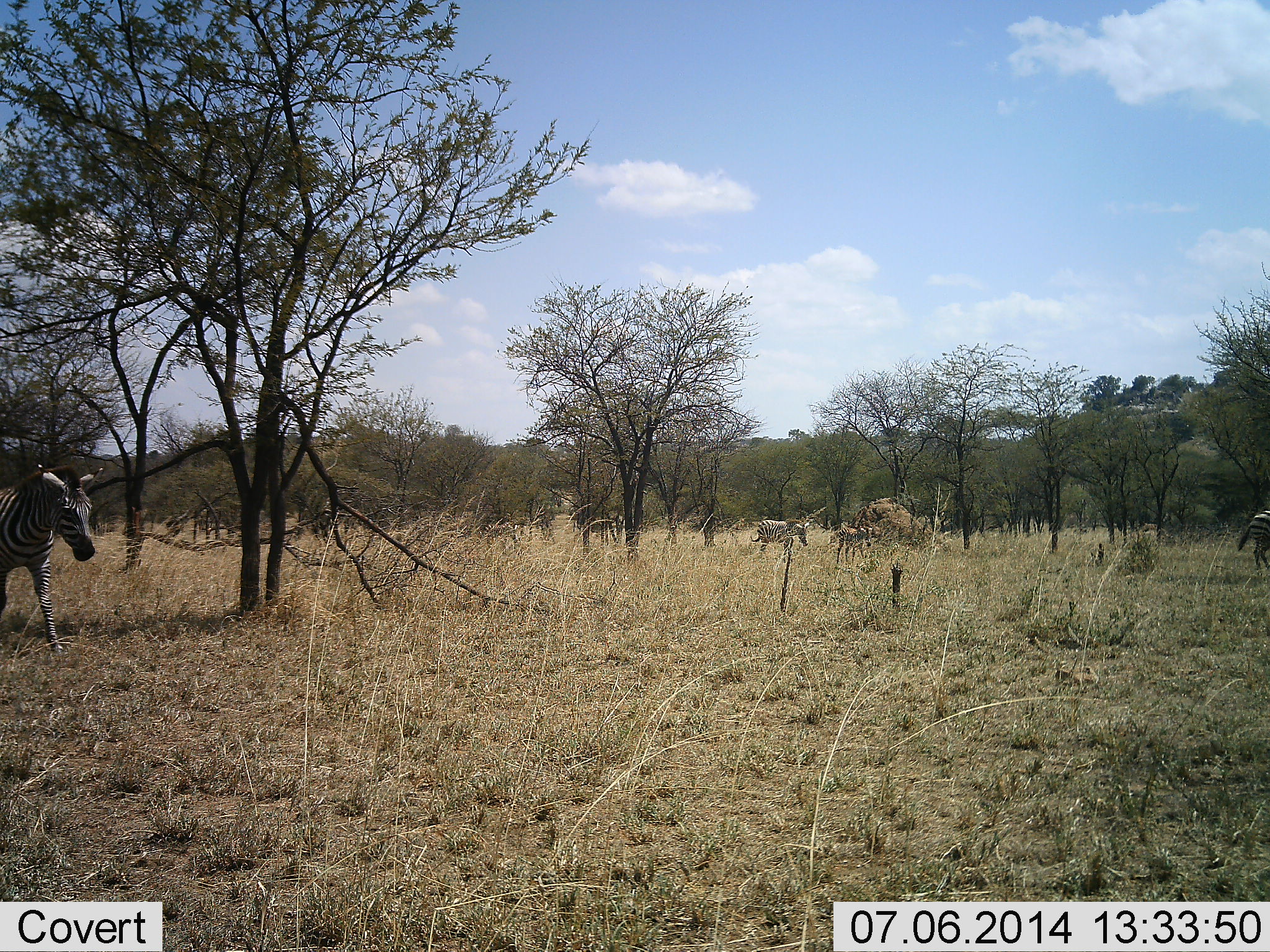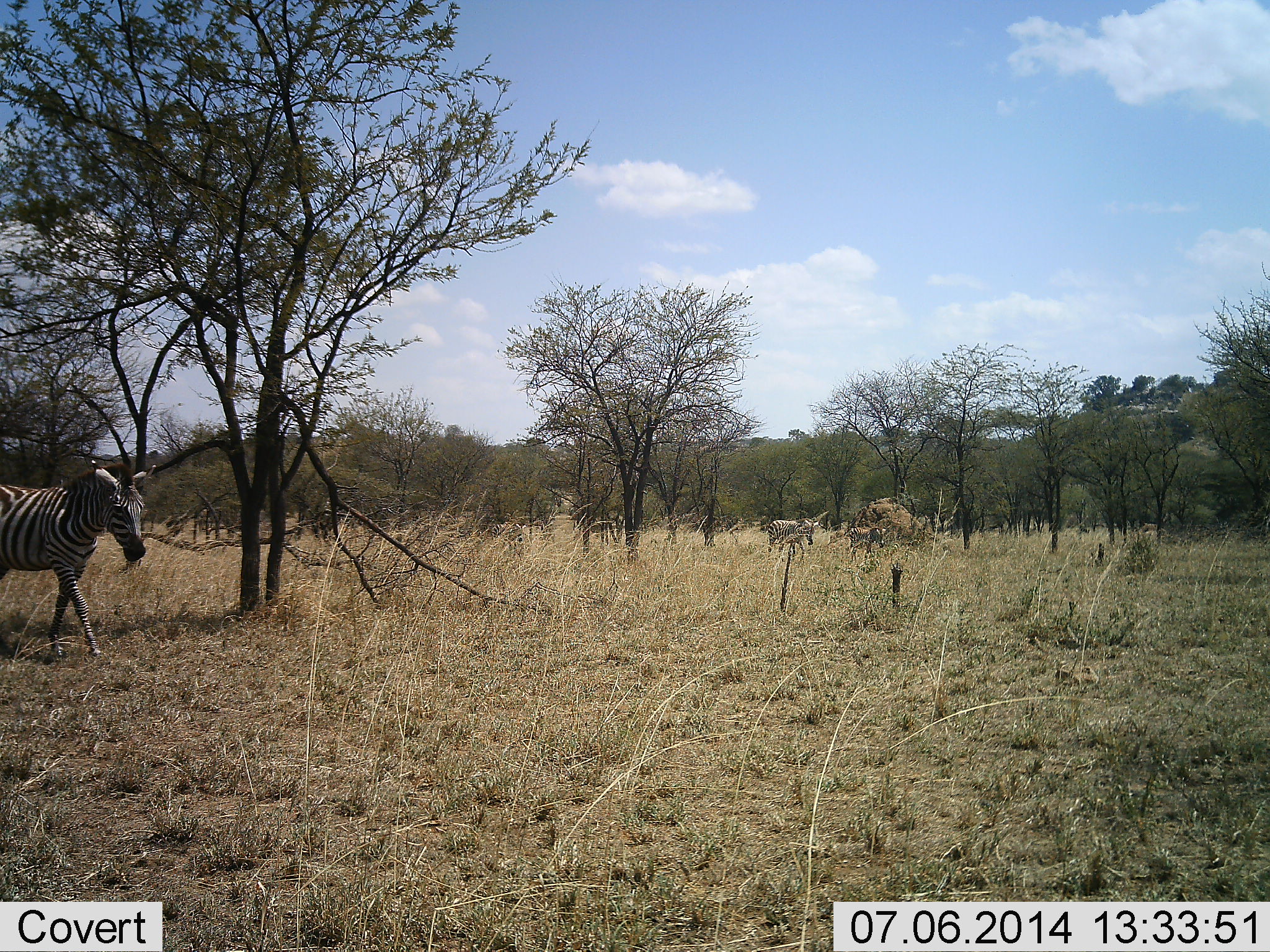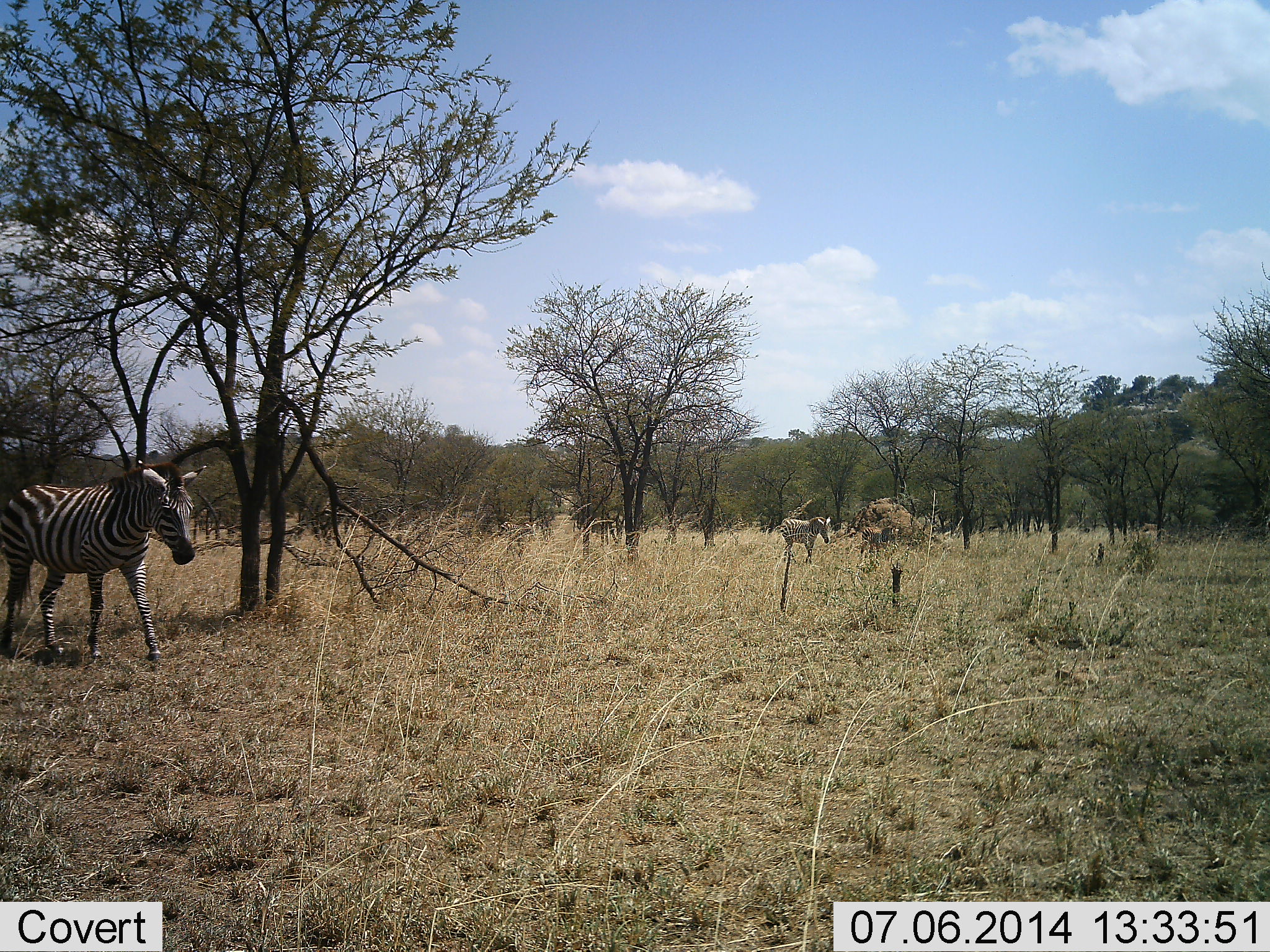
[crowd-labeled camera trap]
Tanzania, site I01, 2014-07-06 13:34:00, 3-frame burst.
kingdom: Animalia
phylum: Chordata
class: Mammalia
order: Perissodactyla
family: Equidae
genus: Equus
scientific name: Equus quagga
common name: plains zebra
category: zebra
Zebra (plains zebra) (Equus quagga), count 4. Behavior (volunteer vote fractions): standing 20%, resting 0%, moving 100%, interacting 0%. Young present (vote fraction): 30%. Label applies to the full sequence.